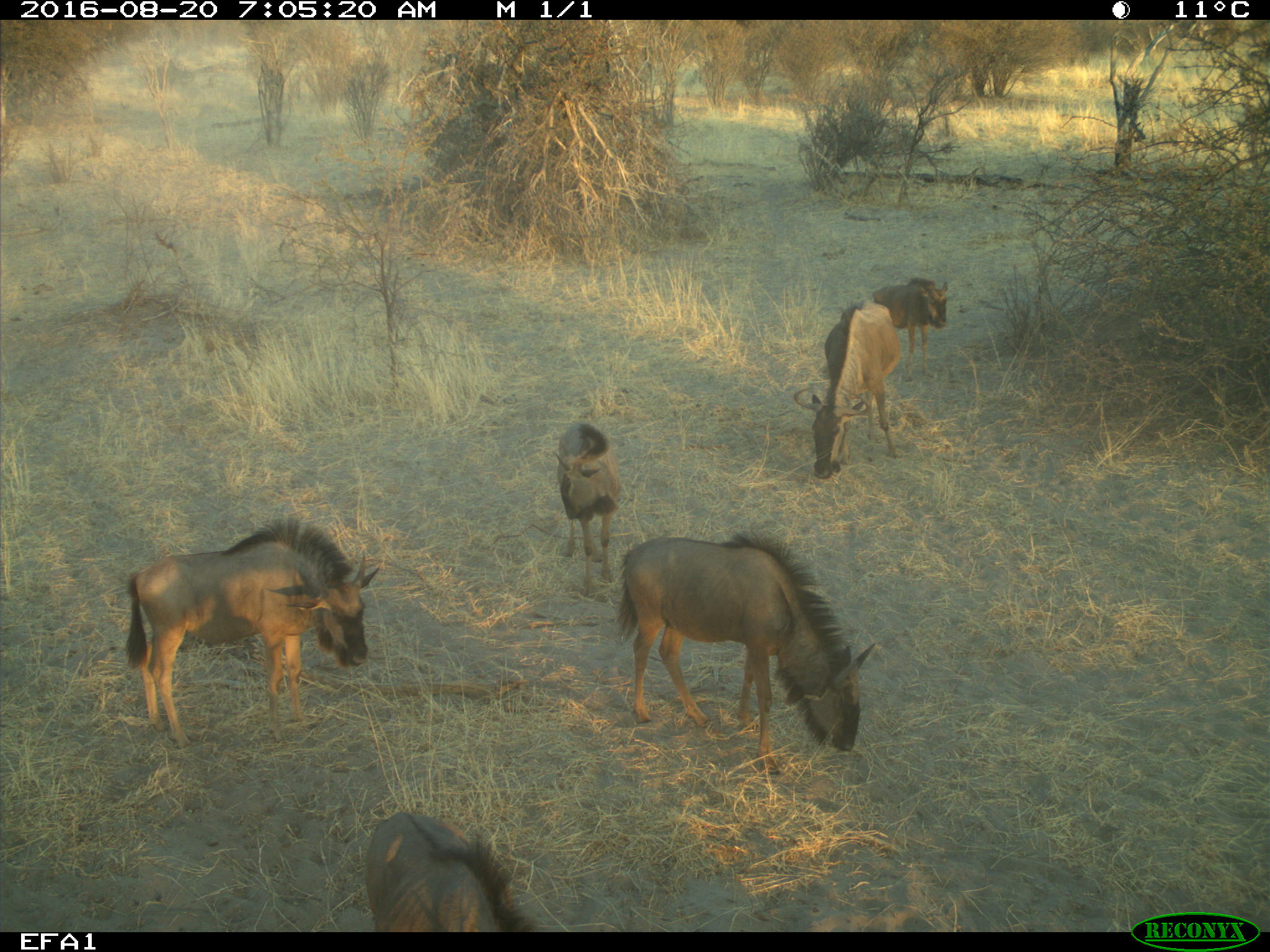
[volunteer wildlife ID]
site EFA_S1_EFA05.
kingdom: Animalia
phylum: Chordata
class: Mammalia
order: Artiodactyla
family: Bovidae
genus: Connochaetes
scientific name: Connochaetes taurinus taurinus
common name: blue wildebeest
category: wildebeestblue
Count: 6.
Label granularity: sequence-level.